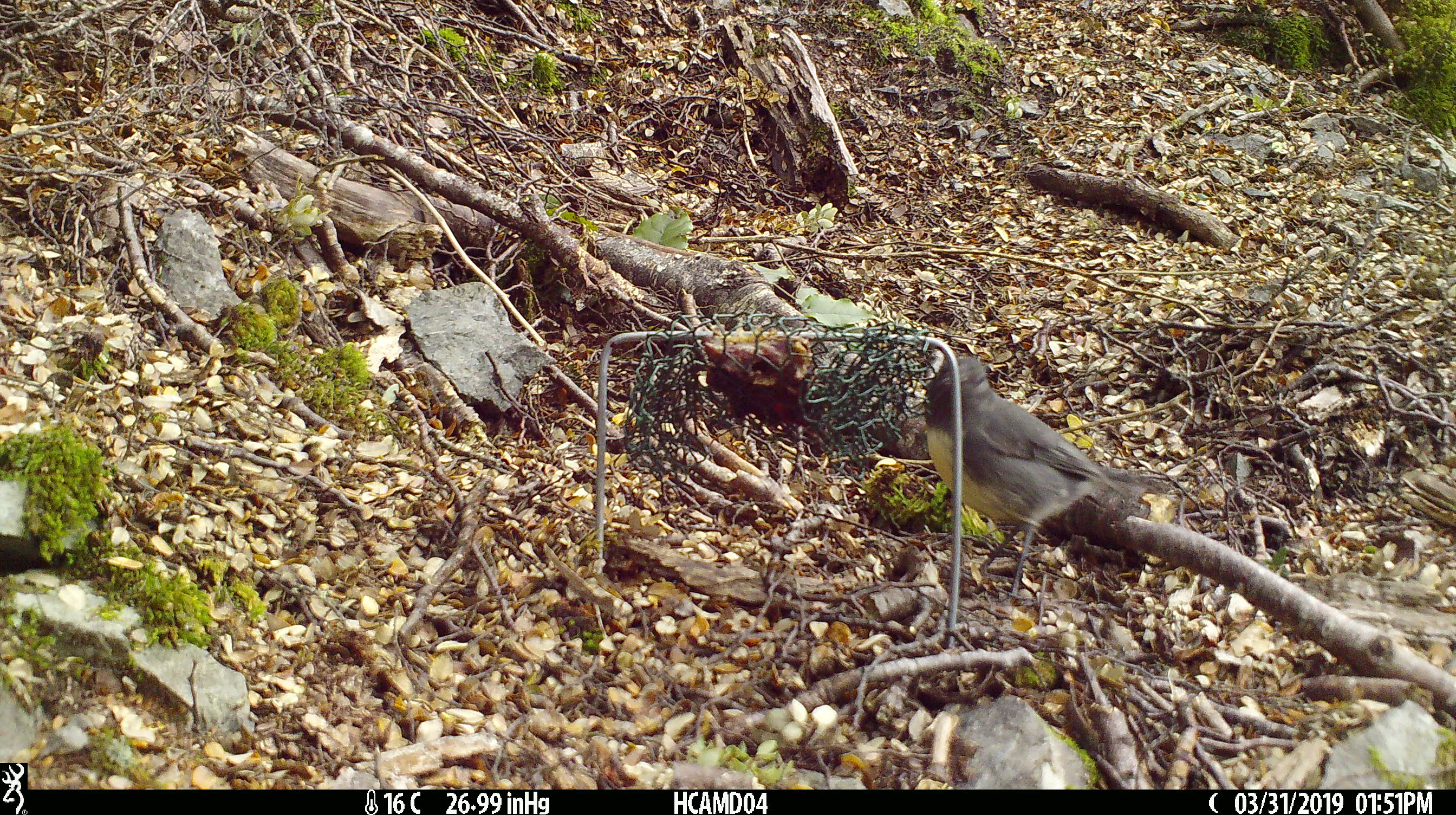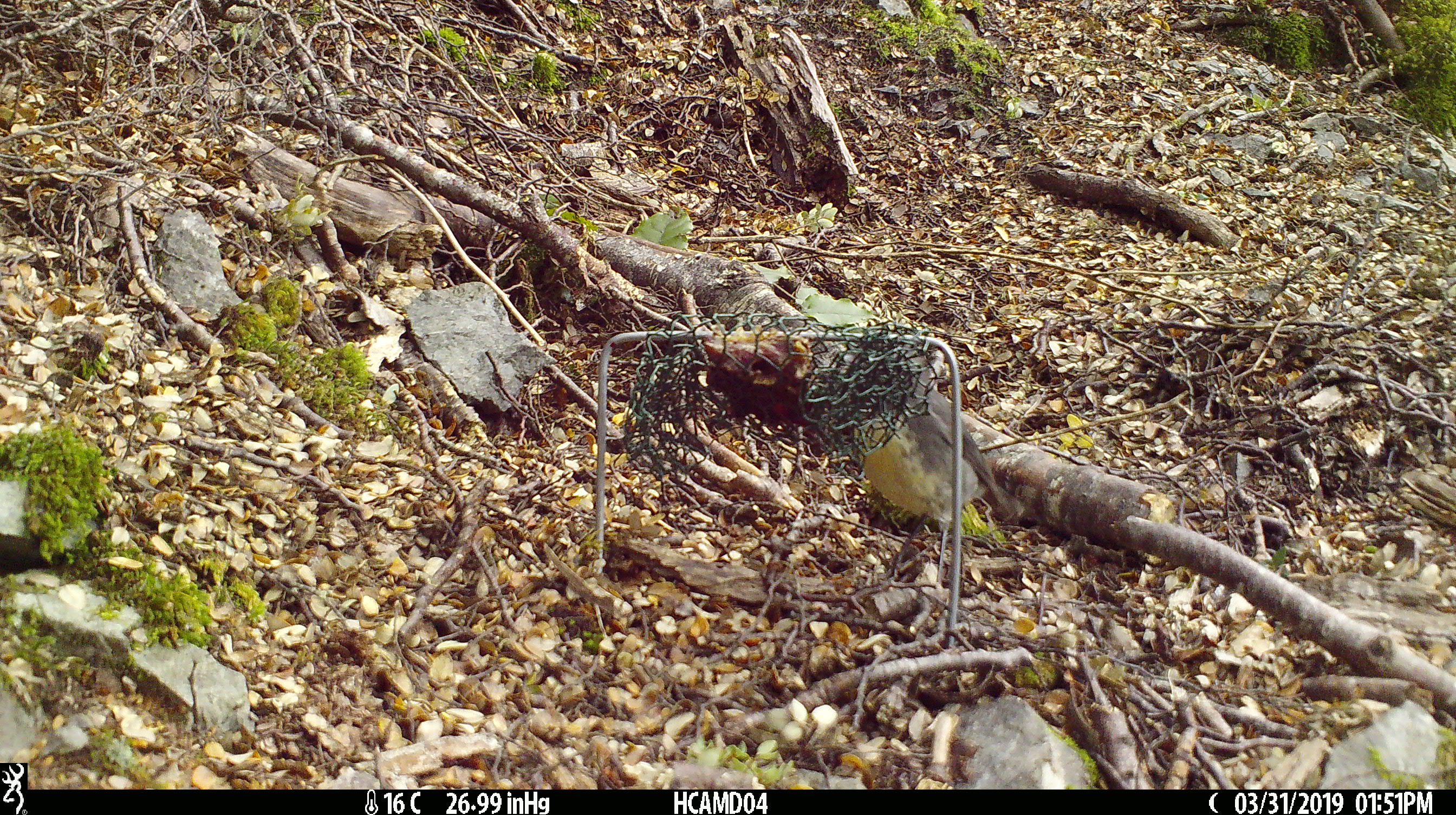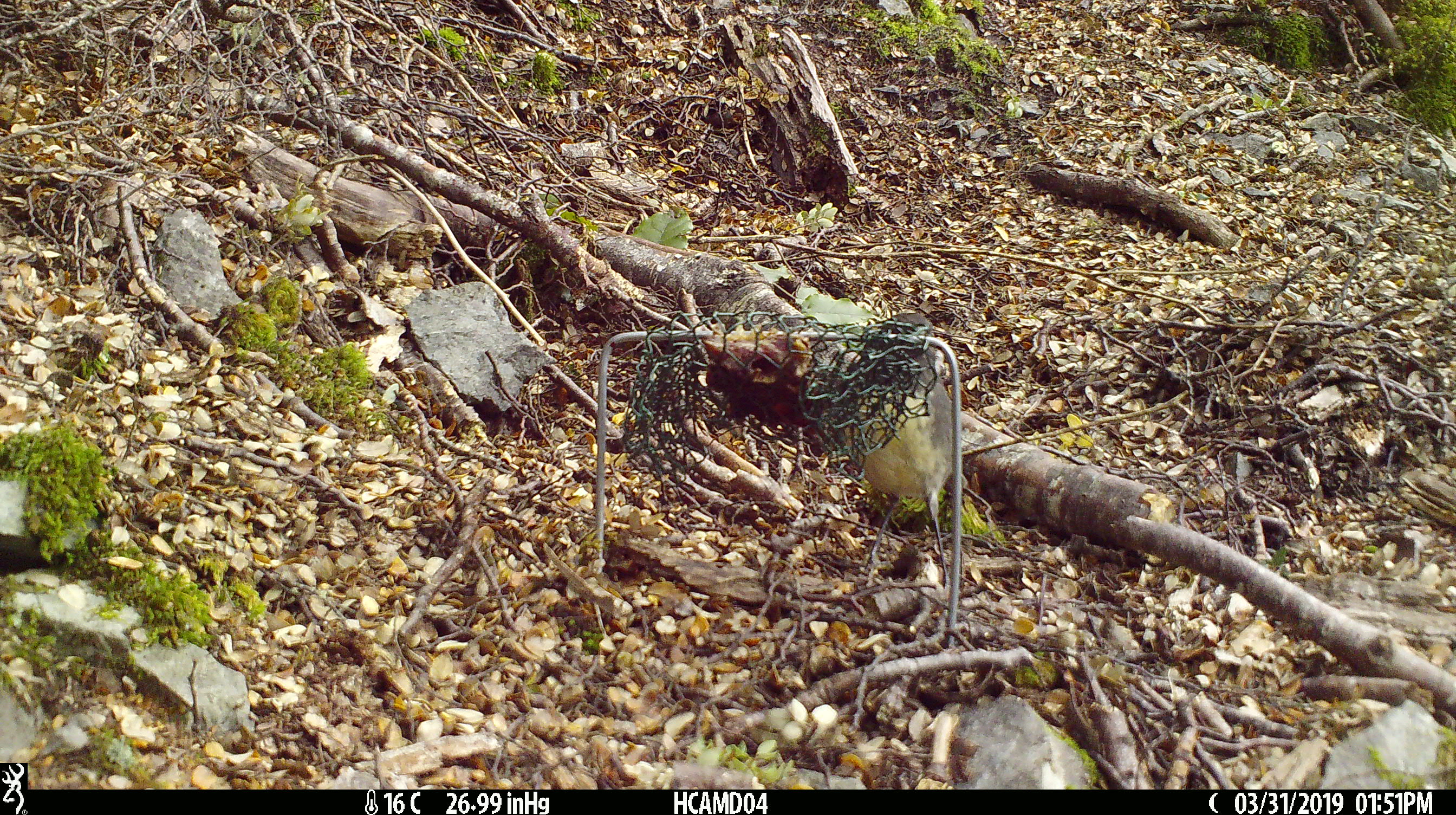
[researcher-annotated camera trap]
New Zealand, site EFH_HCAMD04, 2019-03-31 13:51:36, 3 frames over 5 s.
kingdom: Animalia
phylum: Chordata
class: Aves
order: Passeriformes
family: Petroicidae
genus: Petroica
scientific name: Petroica australis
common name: new zealand robin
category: robin